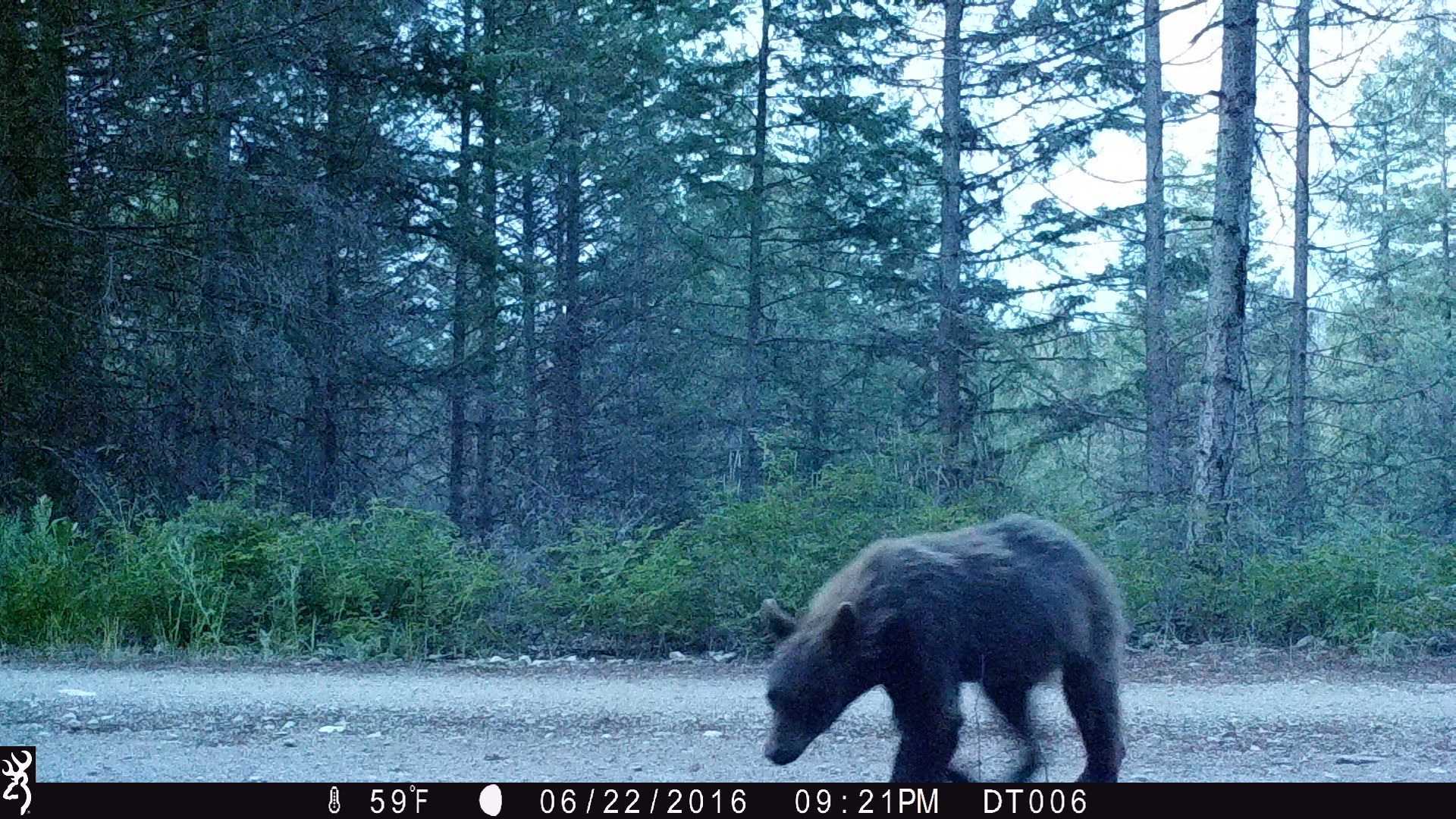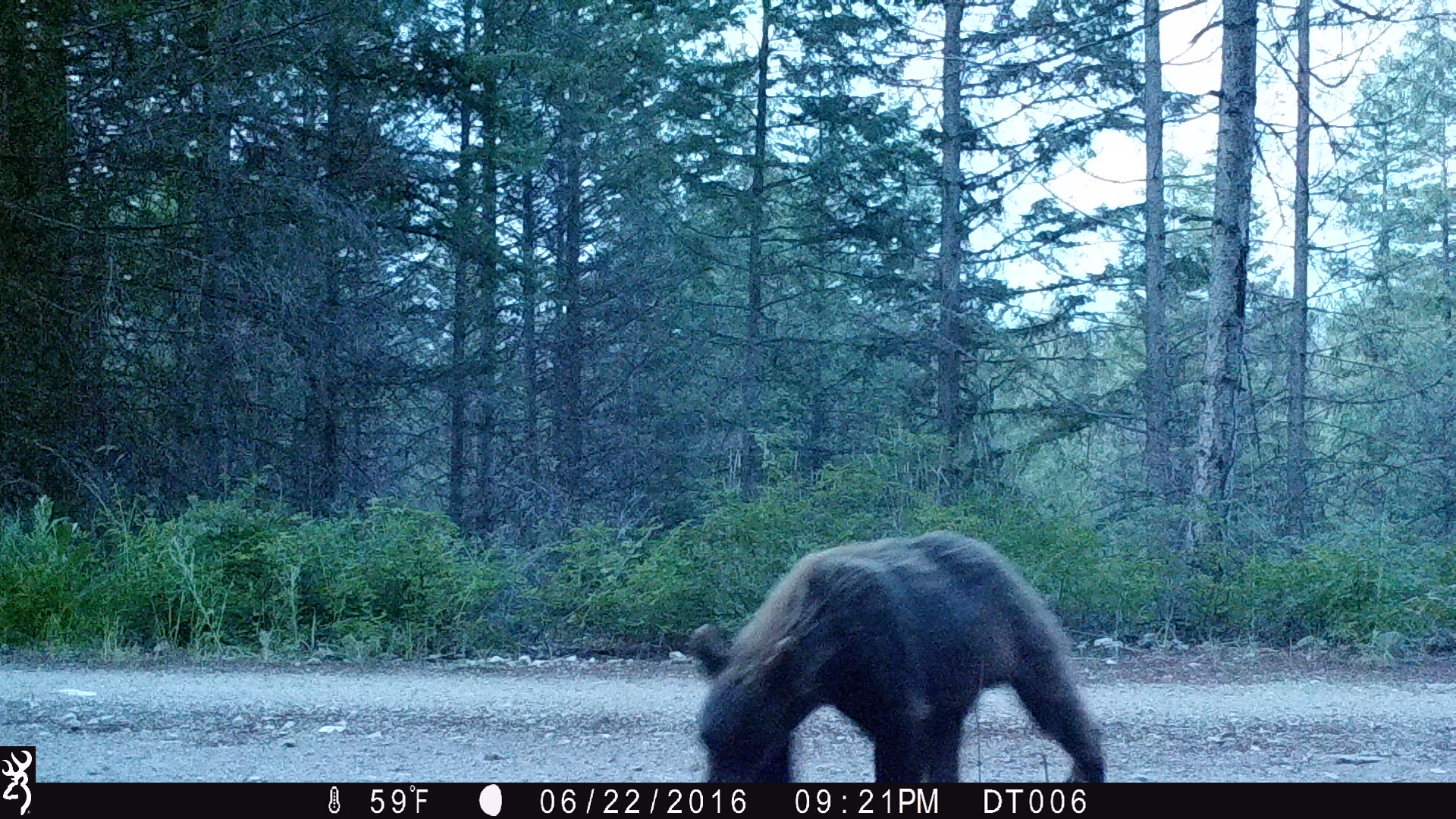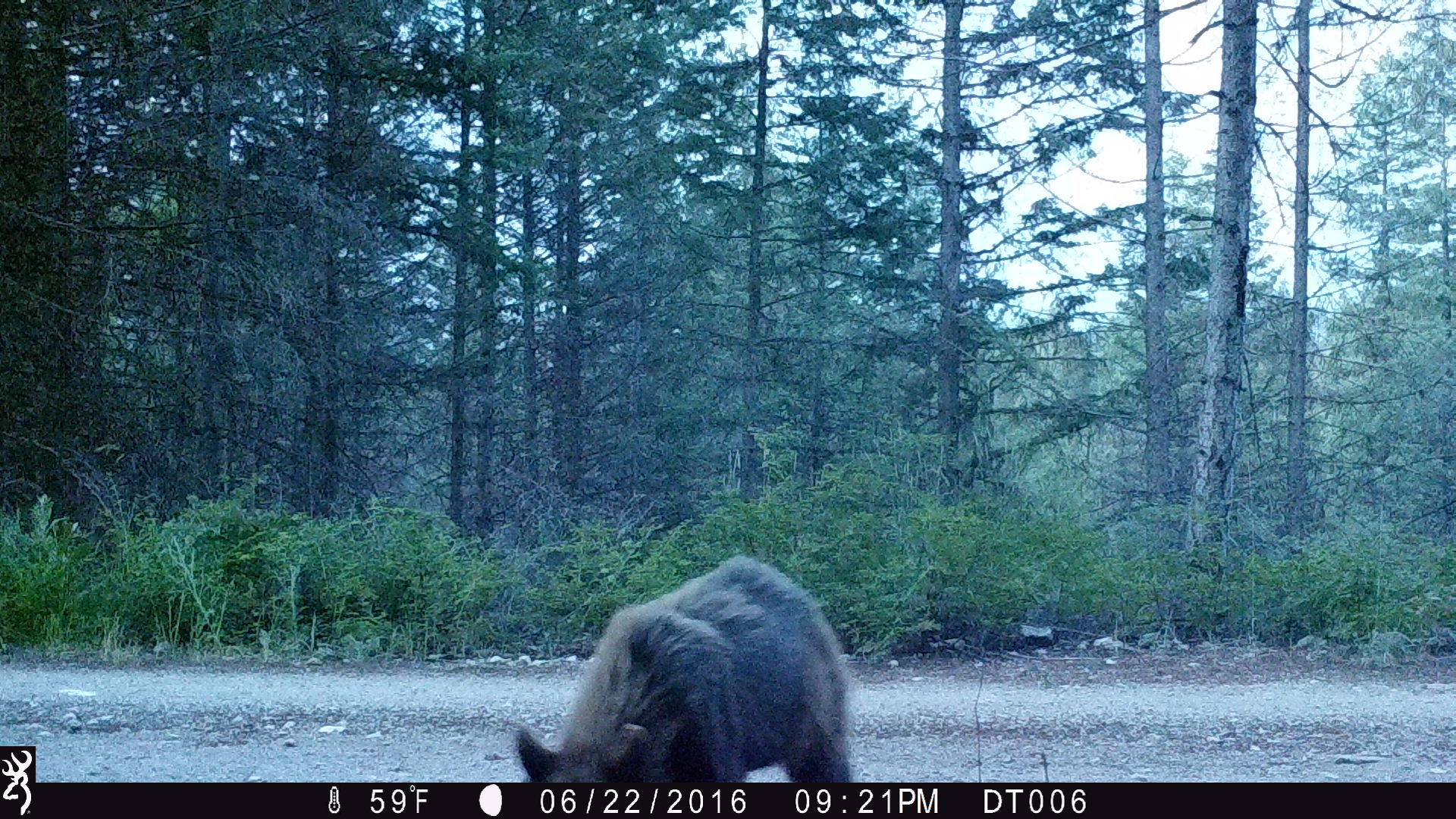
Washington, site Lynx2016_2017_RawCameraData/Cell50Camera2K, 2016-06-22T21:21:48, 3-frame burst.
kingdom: Animalia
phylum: Chordata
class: Mammalia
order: Carnivora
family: Ursidae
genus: Ursus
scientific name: Ursus americanus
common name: american black bear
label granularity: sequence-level